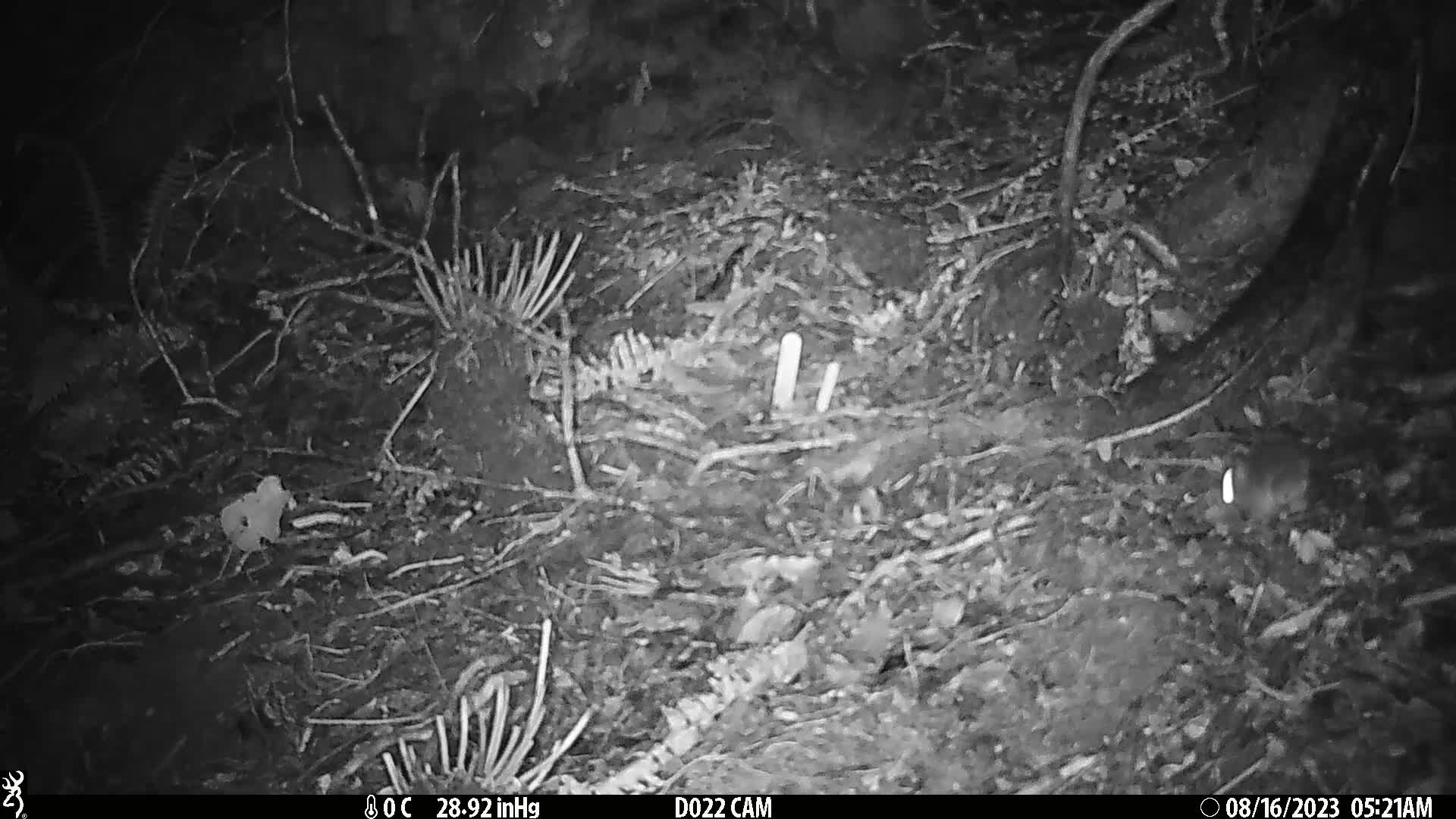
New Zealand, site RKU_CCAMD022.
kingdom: Animalia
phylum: Chordata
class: Mammalia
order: Rodentia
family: Muridae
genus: Rattus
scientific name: Rattus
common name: rat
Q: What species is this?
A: Rat (Rattus).